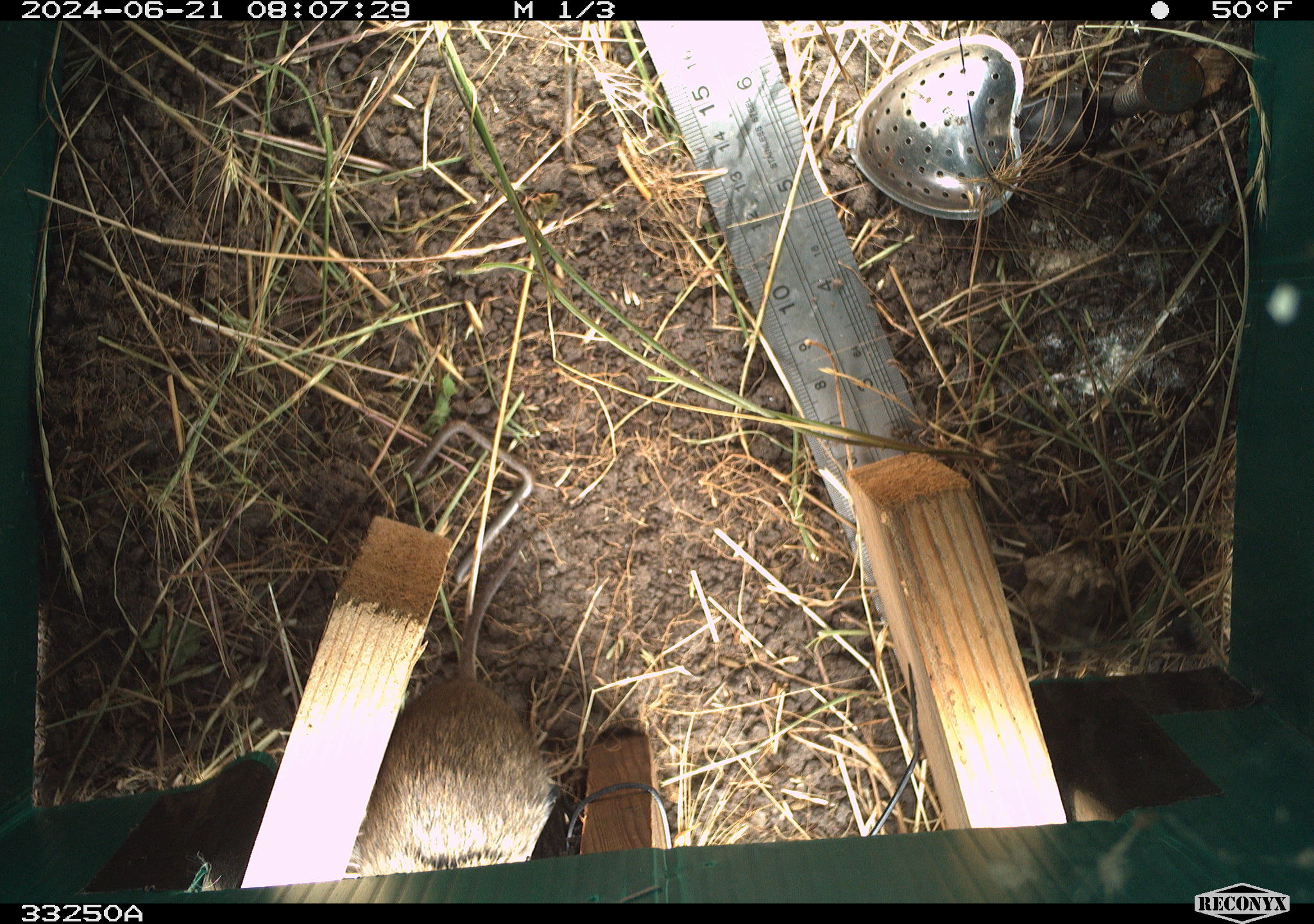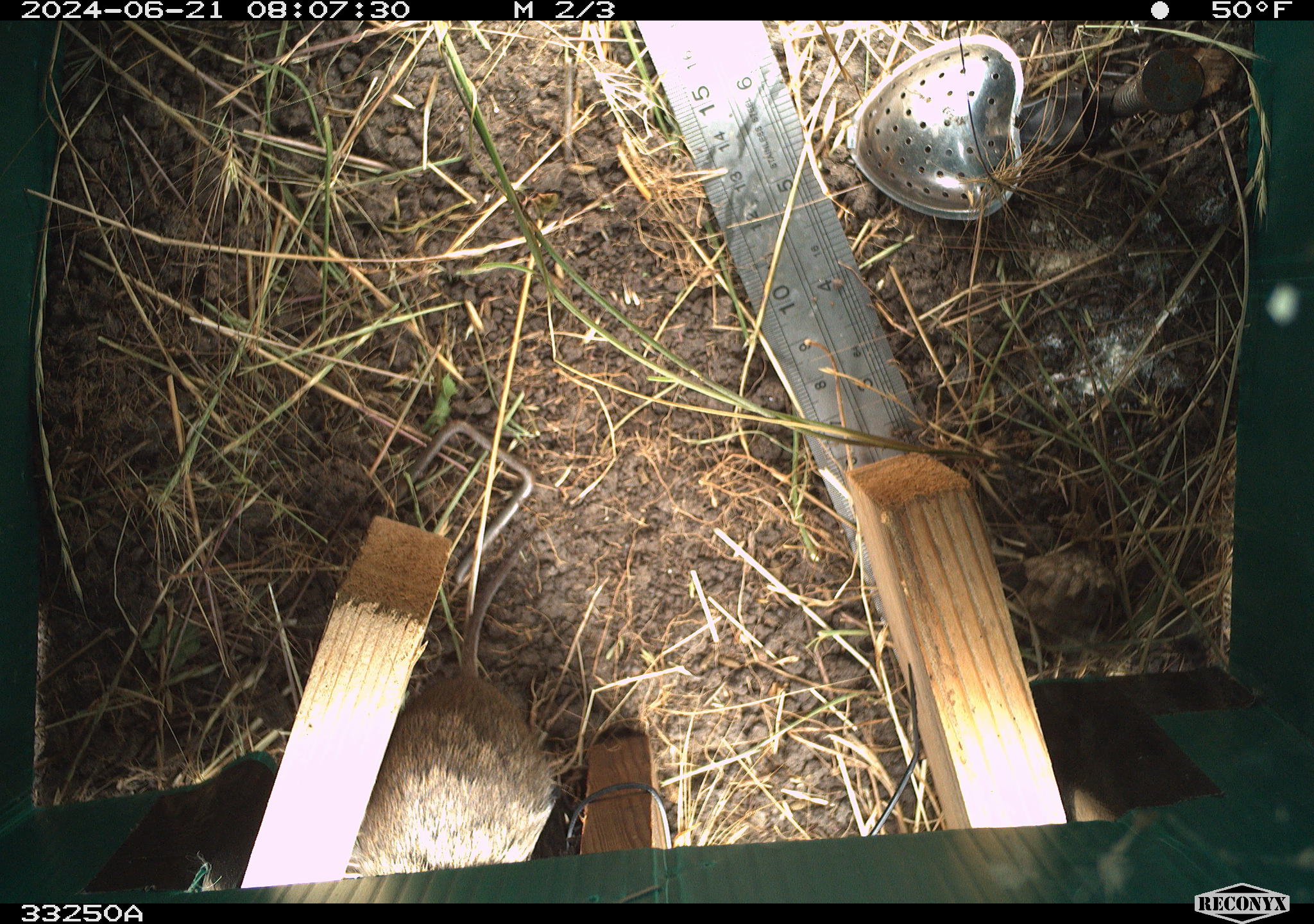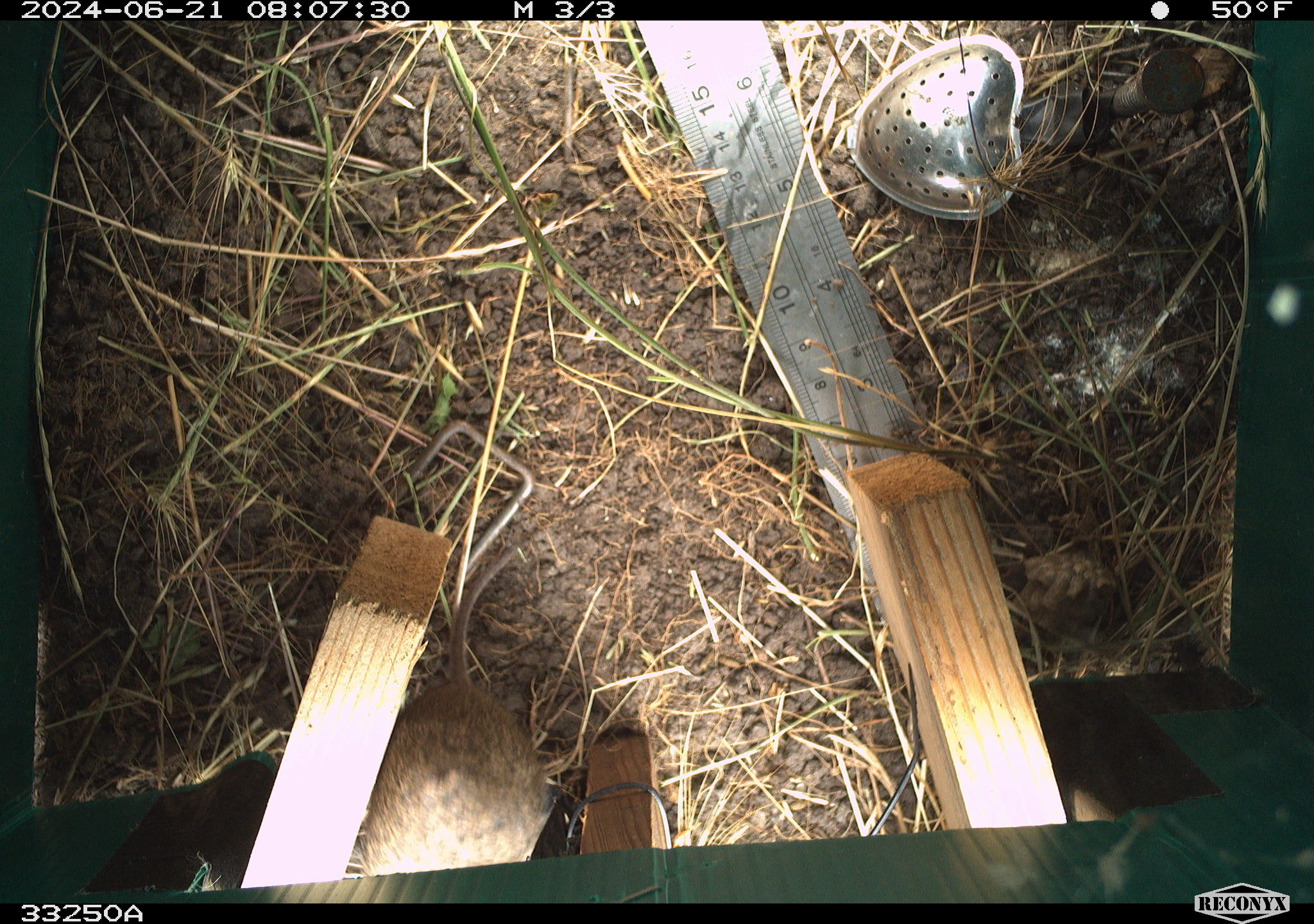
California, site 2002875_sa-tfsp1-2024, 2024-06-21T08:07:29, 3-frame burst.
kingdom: Animalia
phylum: Chordata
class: Mammalia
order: Rodentia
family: Cricetidae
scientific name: Arvicolinae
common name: voles, lemmings, and muskrats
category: arvicolinae subfamily